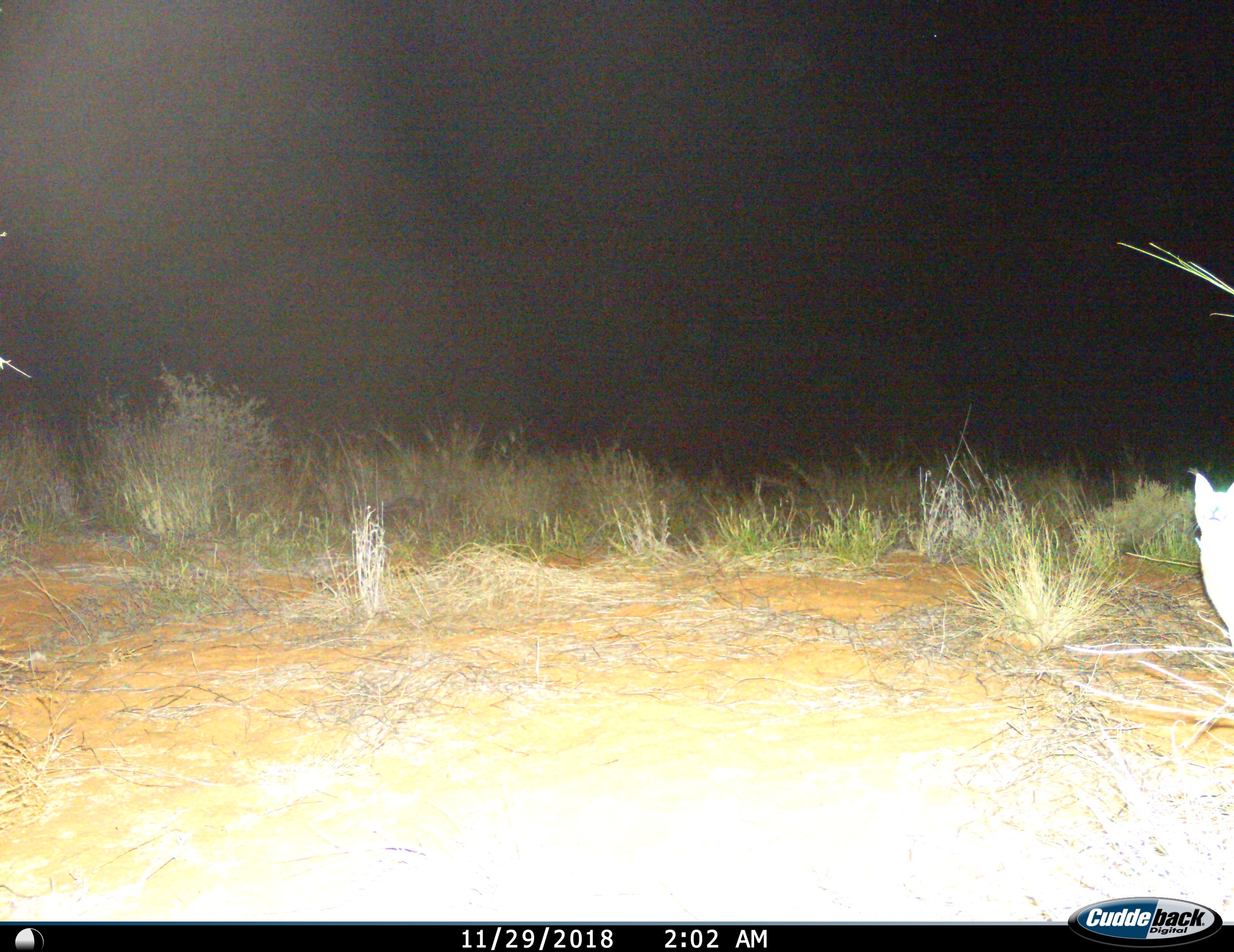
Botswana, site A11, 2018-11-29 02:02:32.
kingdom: Animalia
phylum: Chordata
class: Mammalia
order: Carnivora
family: Felidae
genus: Caracal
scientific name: Caracal caracal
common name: caracal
Caracal (Caracal caracal), count 1. Behavior (volunteer vote fractions): standing 91%, resting 0%, moving 9%, interacting 0%. Young present (vote fraction): 0%. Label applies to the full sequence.